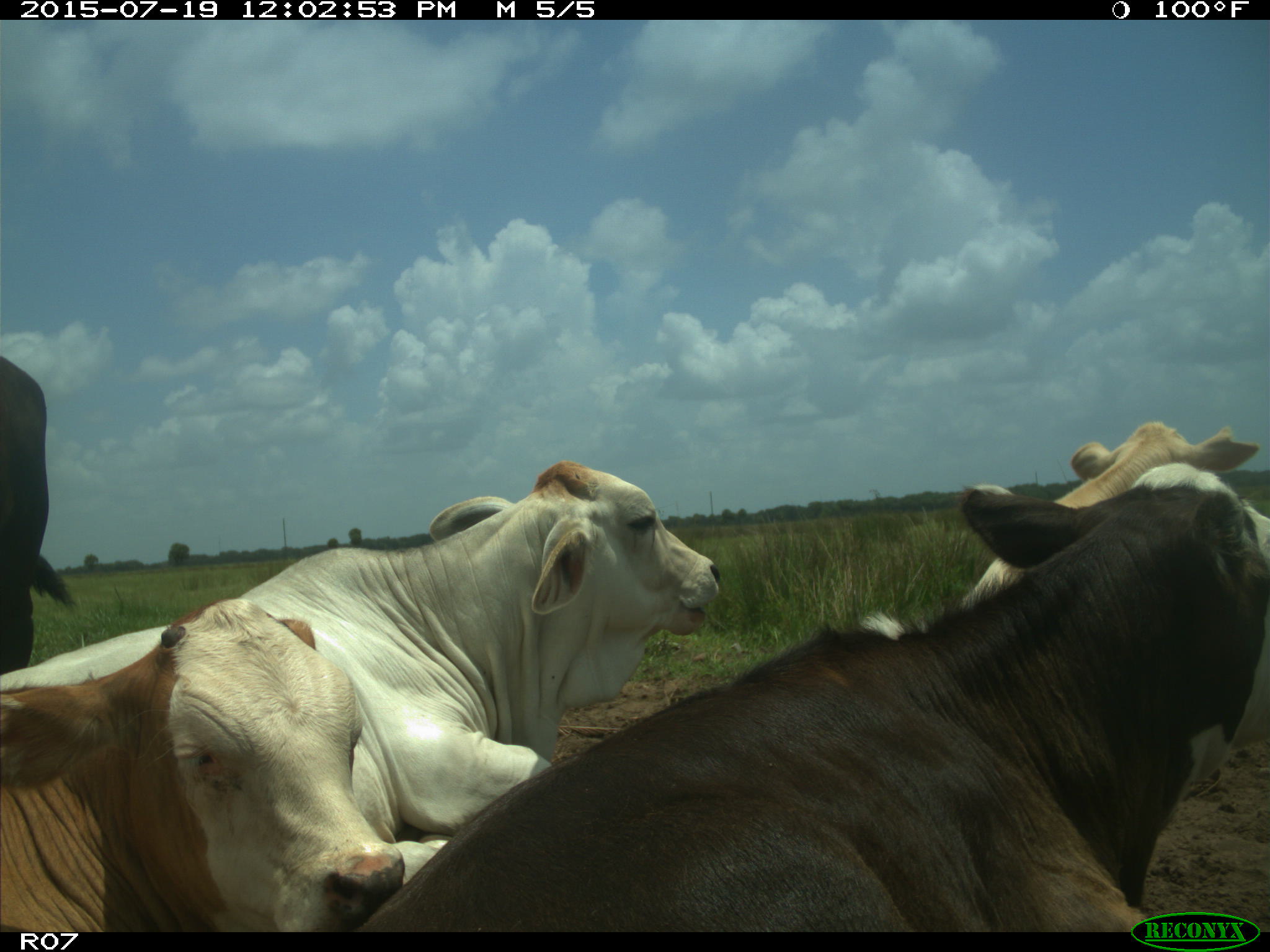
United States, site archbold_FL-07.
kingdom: Animalia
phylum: Chordata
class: Mammalia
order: Artiodactyla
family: Bovidae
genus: Bos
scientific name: Bos taurus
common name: domestic cow